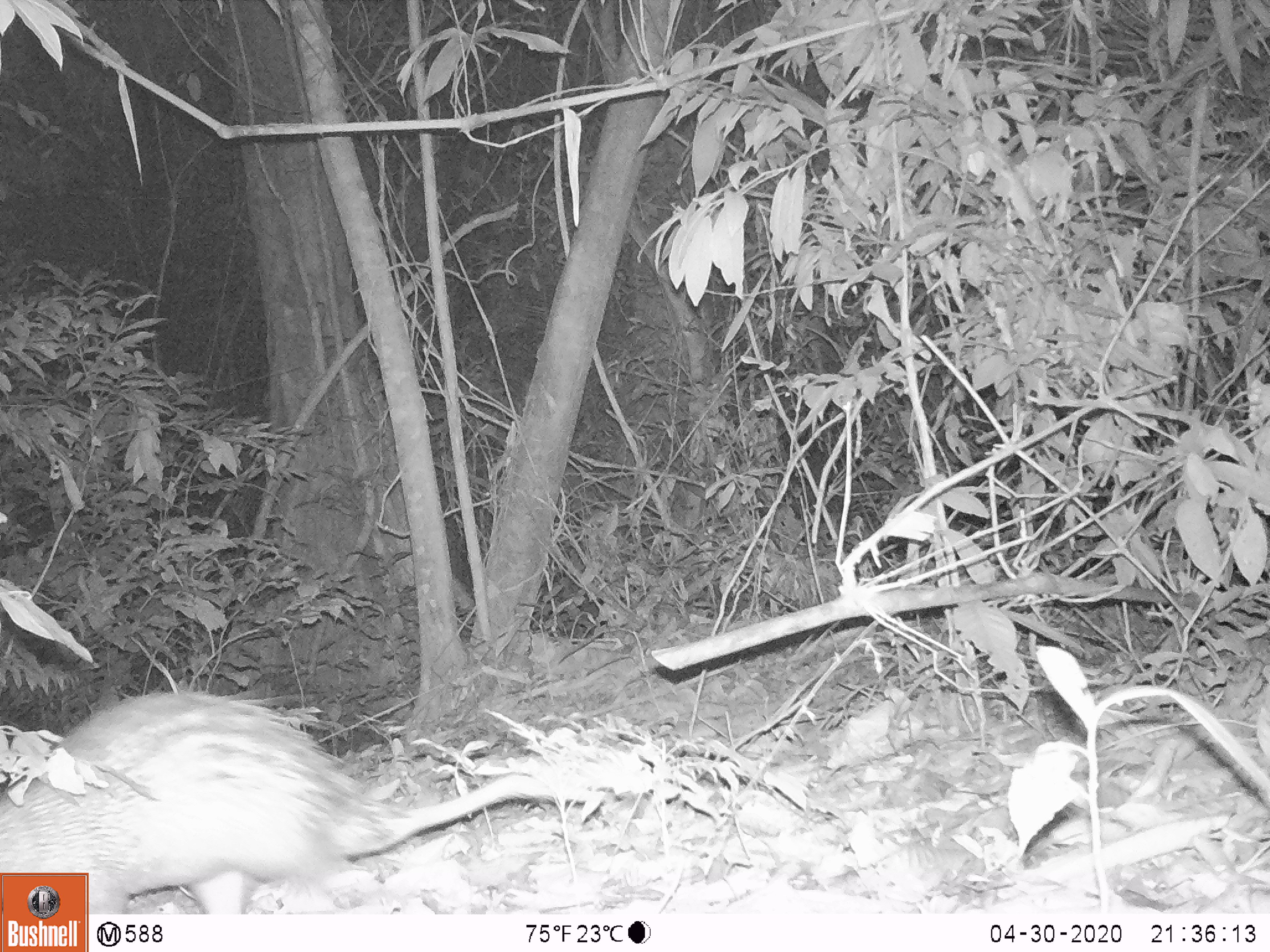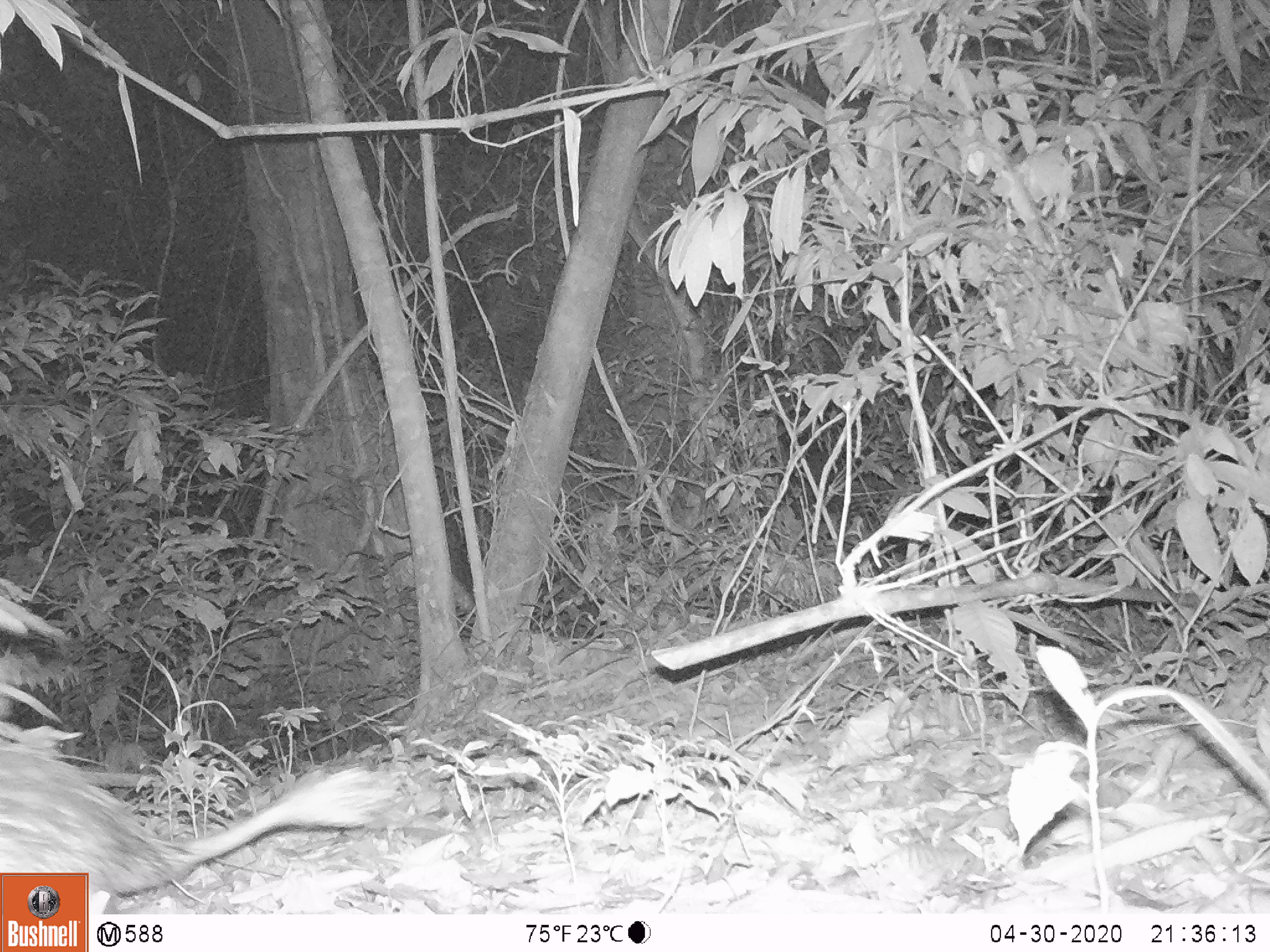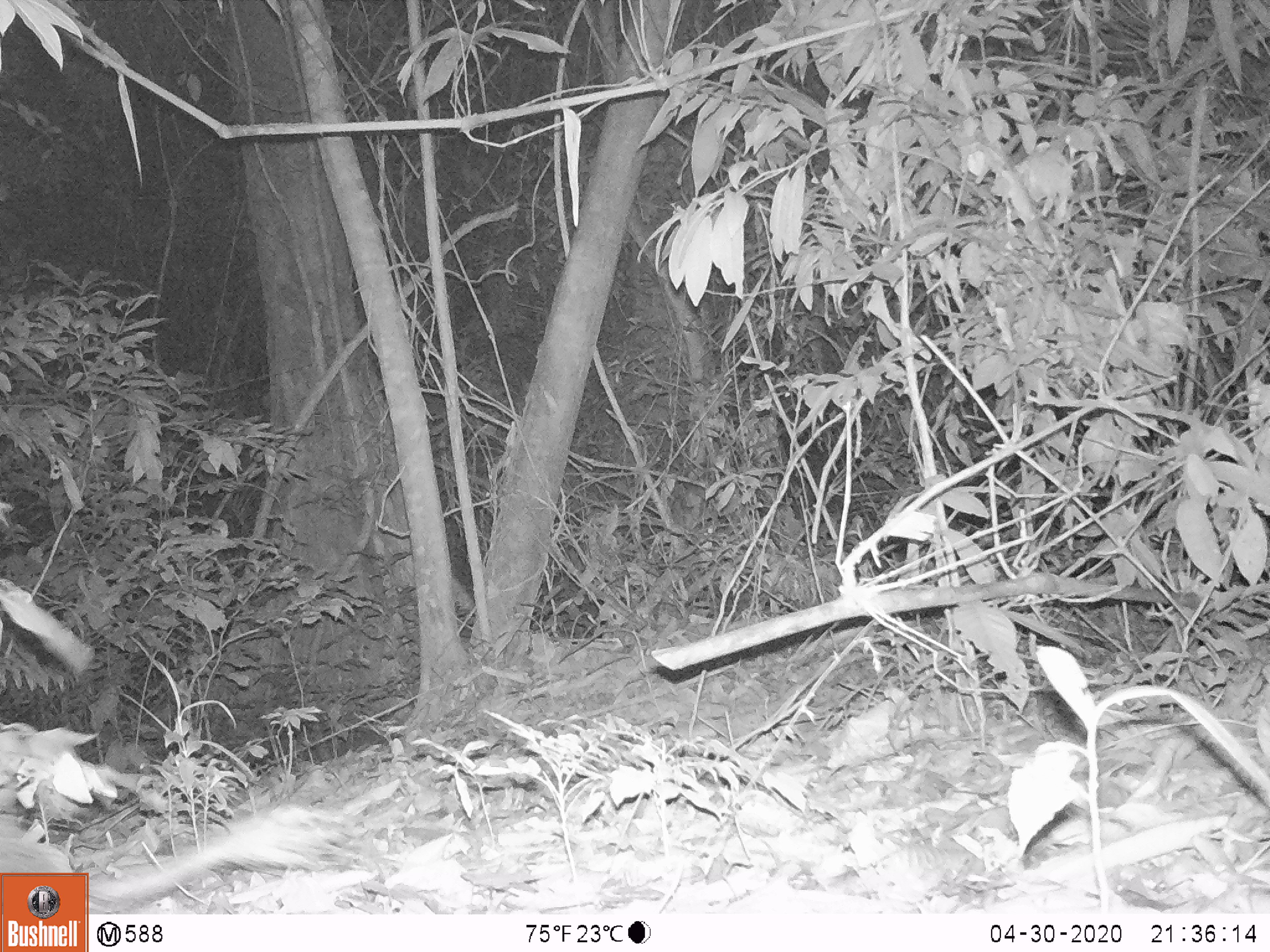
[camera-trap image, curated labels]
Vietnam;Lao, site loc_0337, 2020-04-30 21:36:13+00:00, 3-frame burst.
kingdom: Animalia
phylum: Chordata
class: Mammalia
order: Rodentia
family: Hystricidae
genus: Atherurus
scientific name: Atherurus macrourus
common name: asiatic brush-tailed porcupine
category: asiatic brush tailed porcupine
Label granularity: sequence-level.